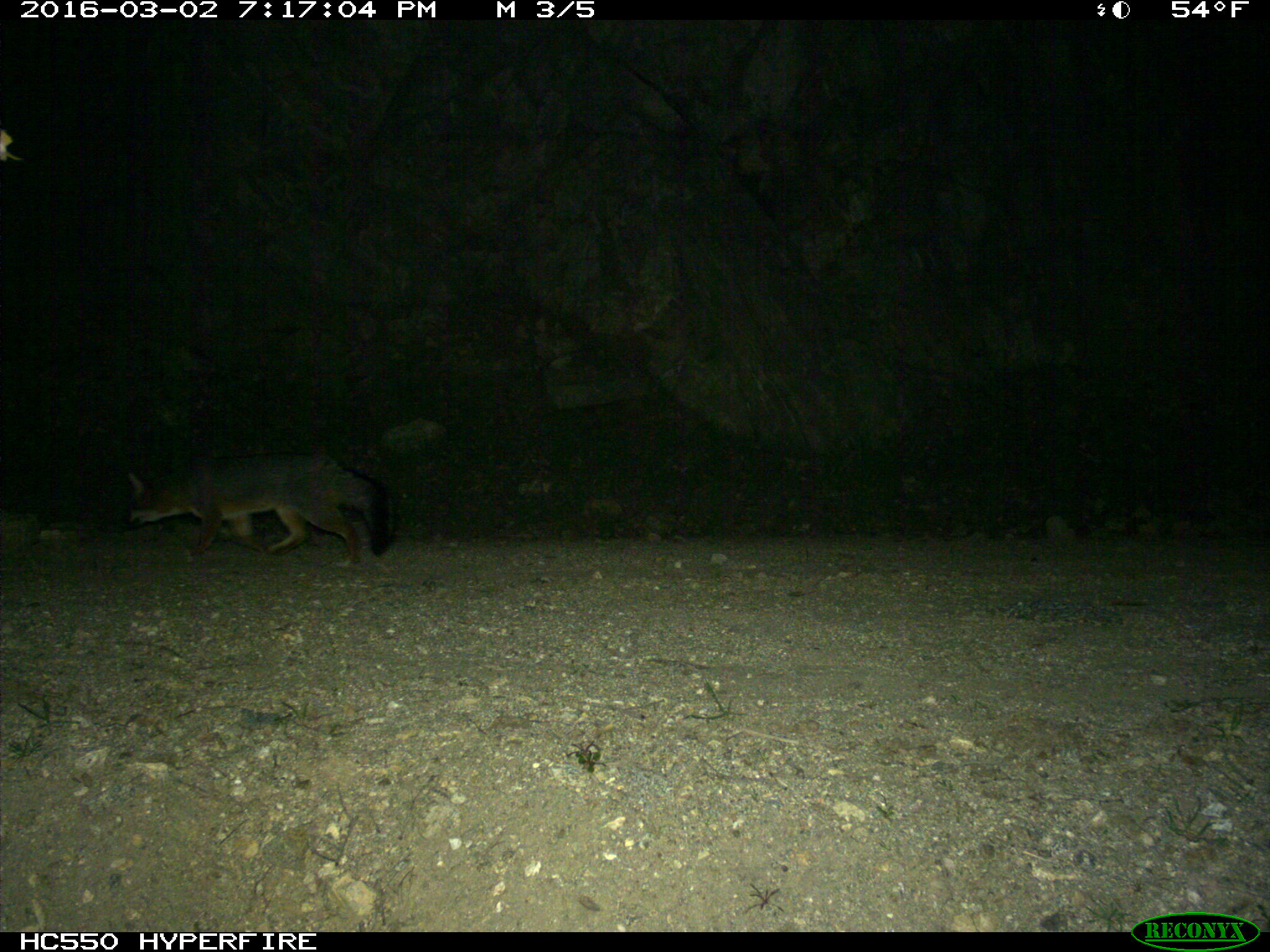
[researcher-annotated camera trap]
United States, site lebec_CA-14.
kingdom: Animalia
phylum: Chordata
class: Mammalia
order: Carnivora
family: Canidae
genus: Urocyon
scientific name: Urocyon cinereoargenteus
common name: gray fox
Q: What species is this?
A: Urocyon cinereoargenteus (gray fox).